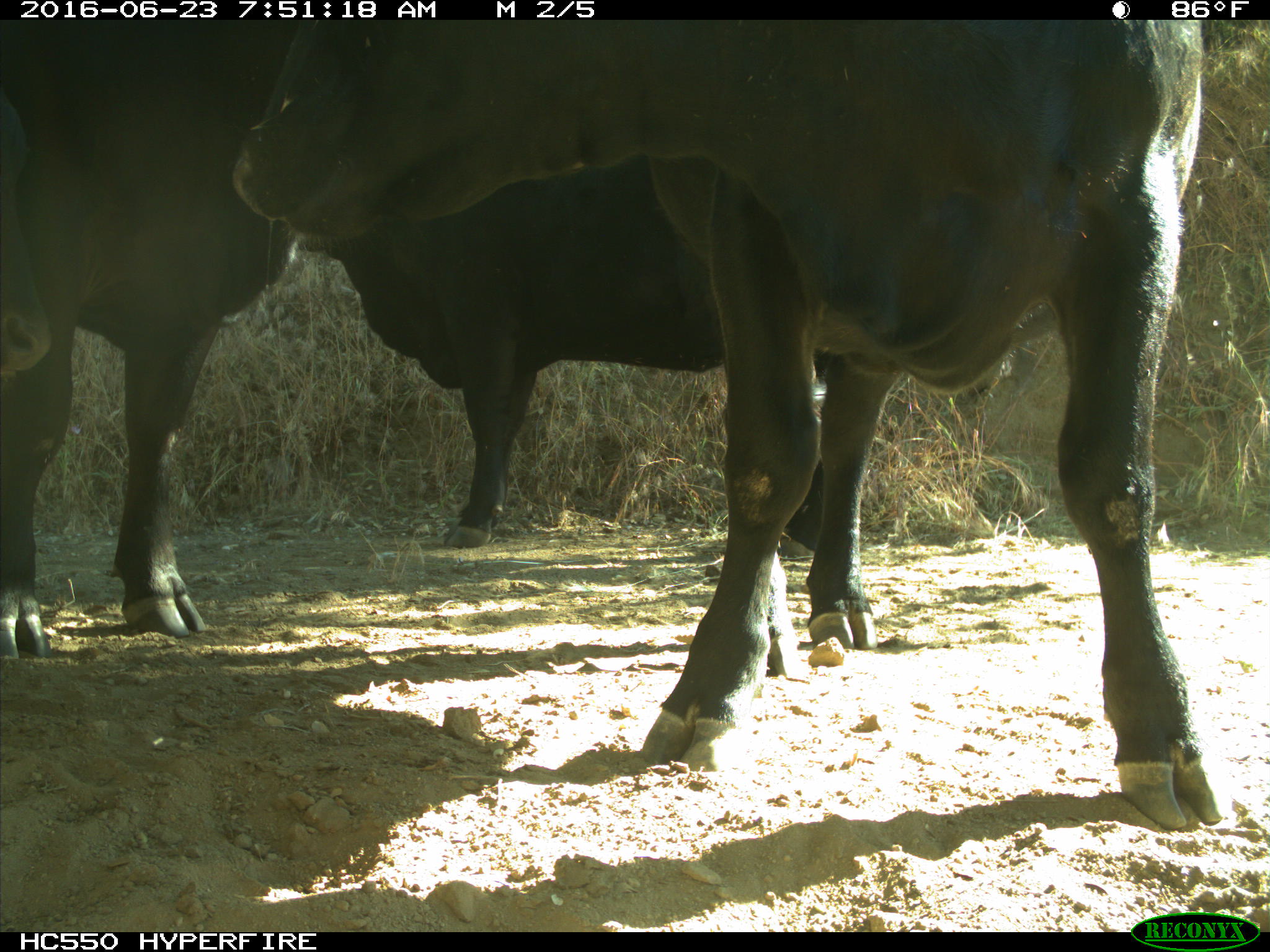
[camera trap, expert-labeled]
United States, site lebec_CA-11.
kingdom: Animalia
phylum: Chordata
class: Mammalia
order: Artiodactyla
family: Bovidae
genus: Bos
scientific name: Bos taurus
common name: domestic cow